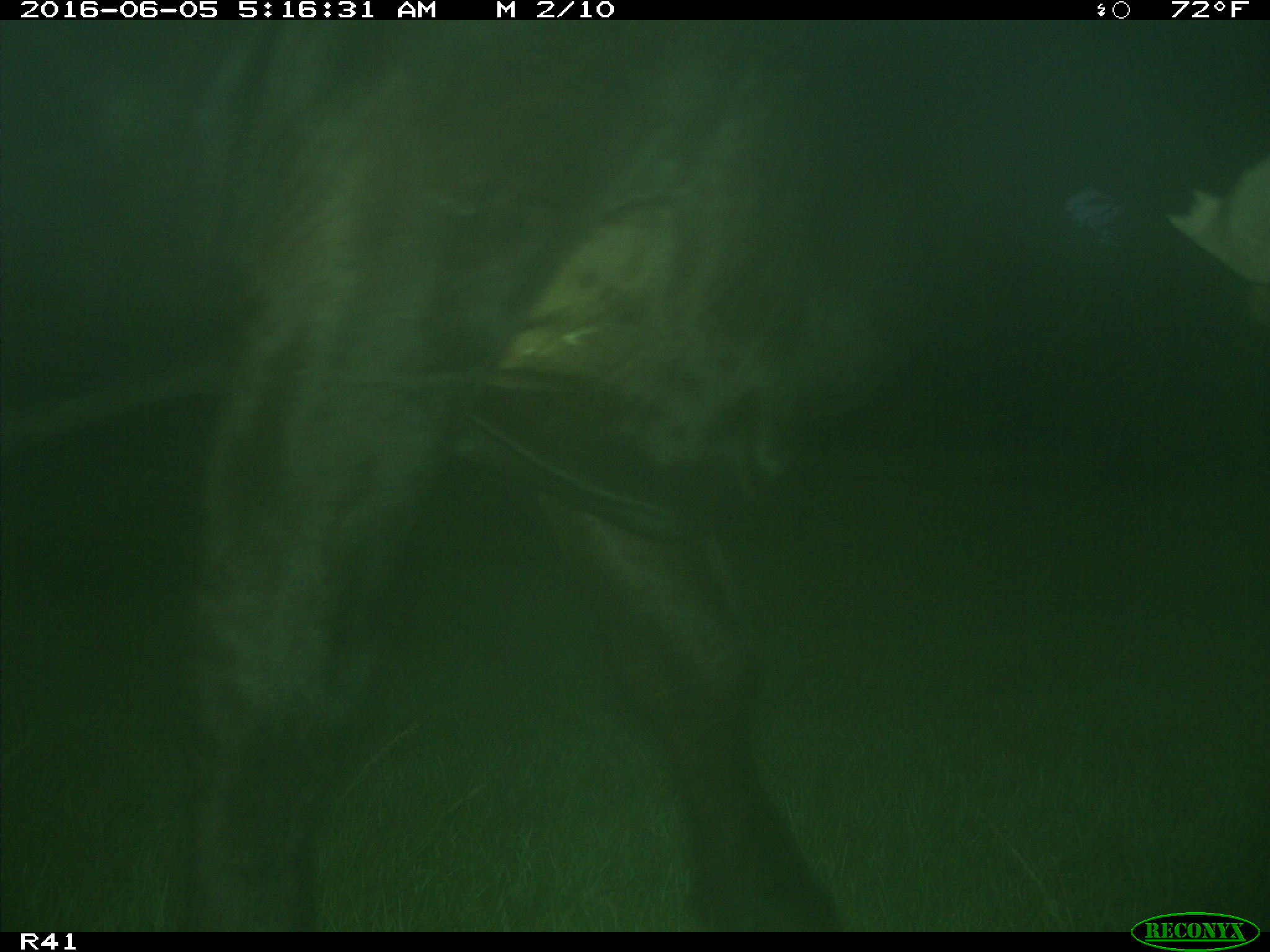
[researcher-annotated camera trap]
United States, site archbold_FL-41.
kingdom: Animalia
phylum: Chordata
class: Mammalia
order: Artiodactyla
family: Bovidae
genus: Bos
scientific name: Bos taurus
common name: domestic cow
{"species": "Bos taurus (domestic cow)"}